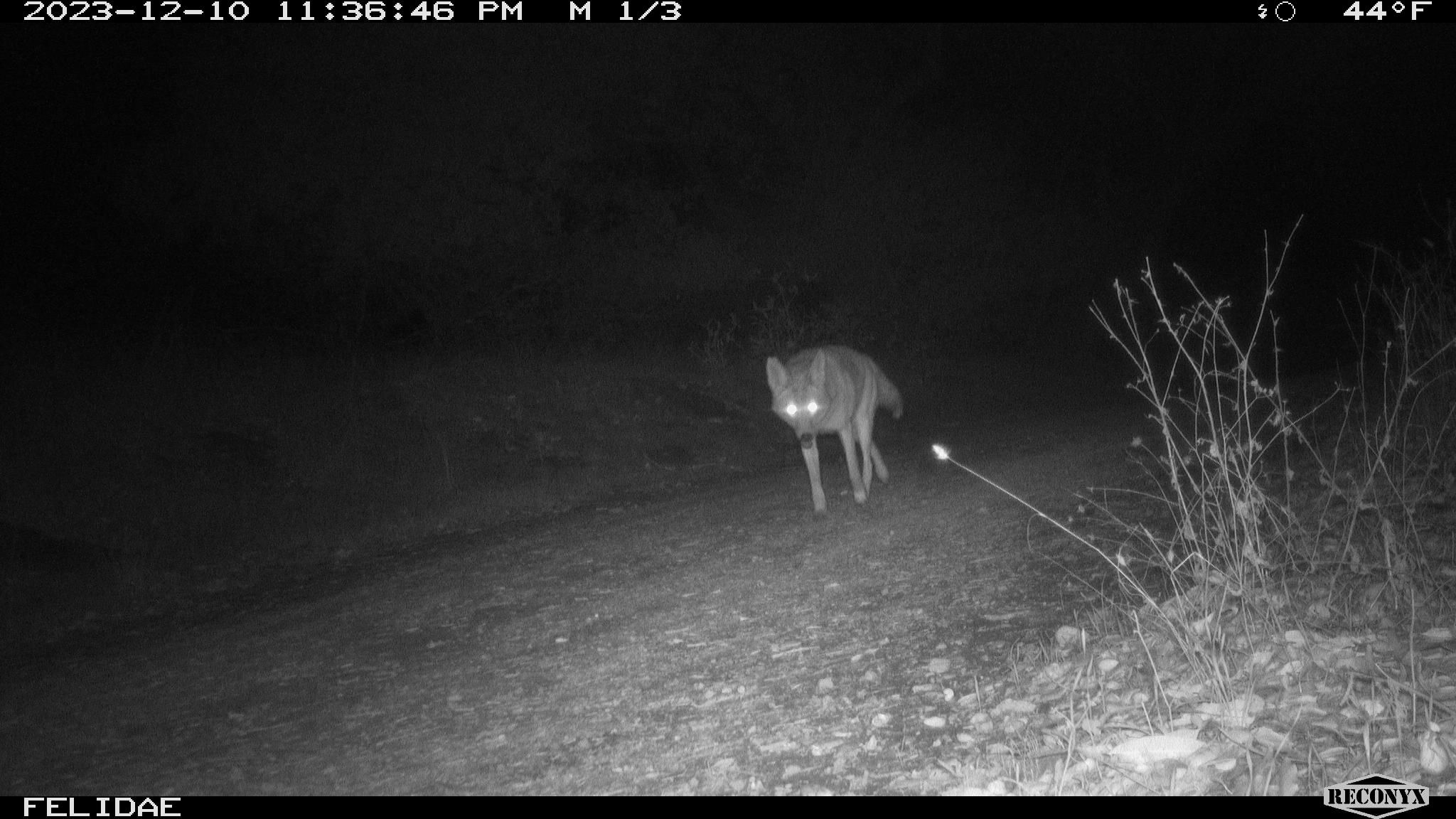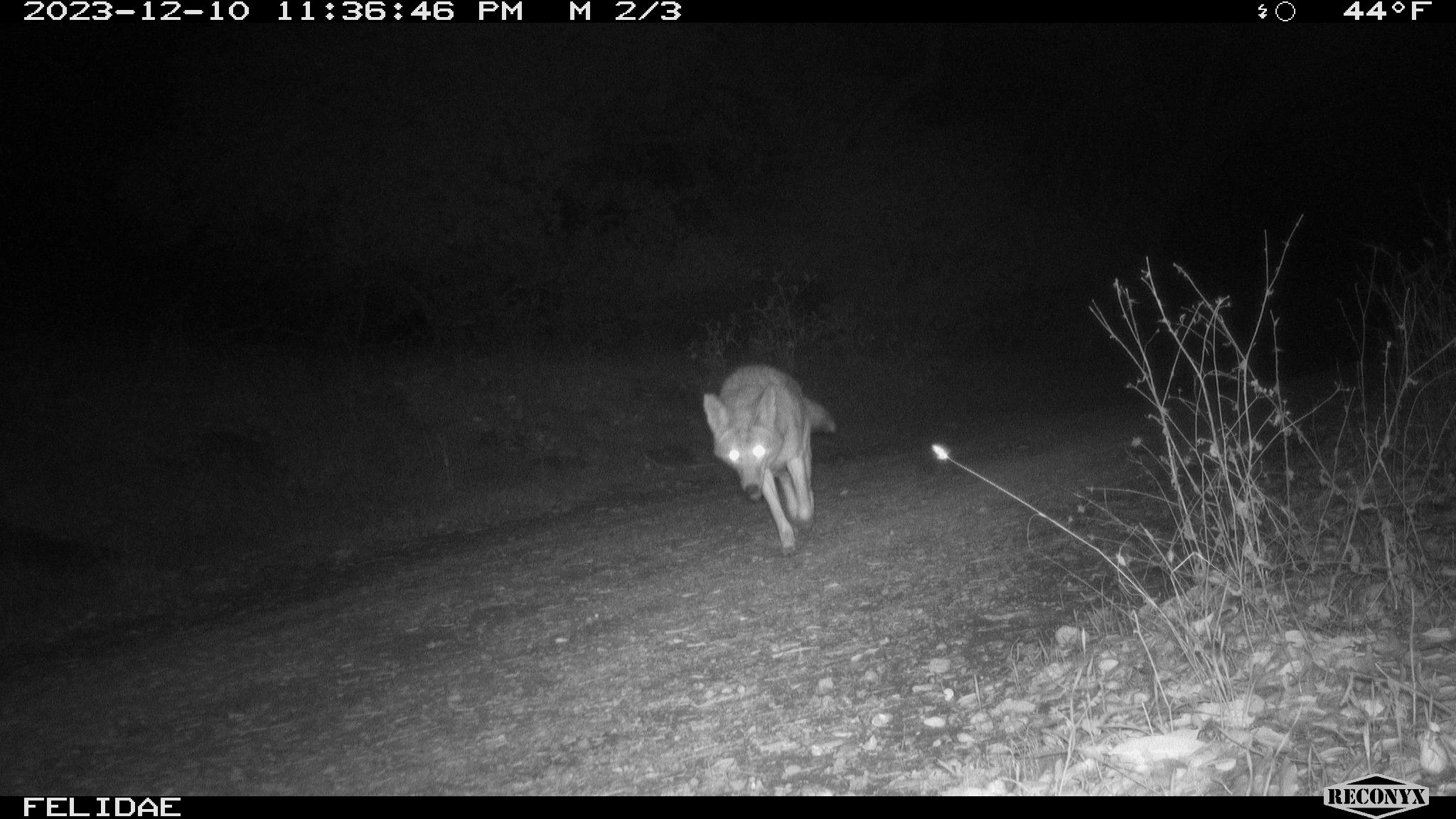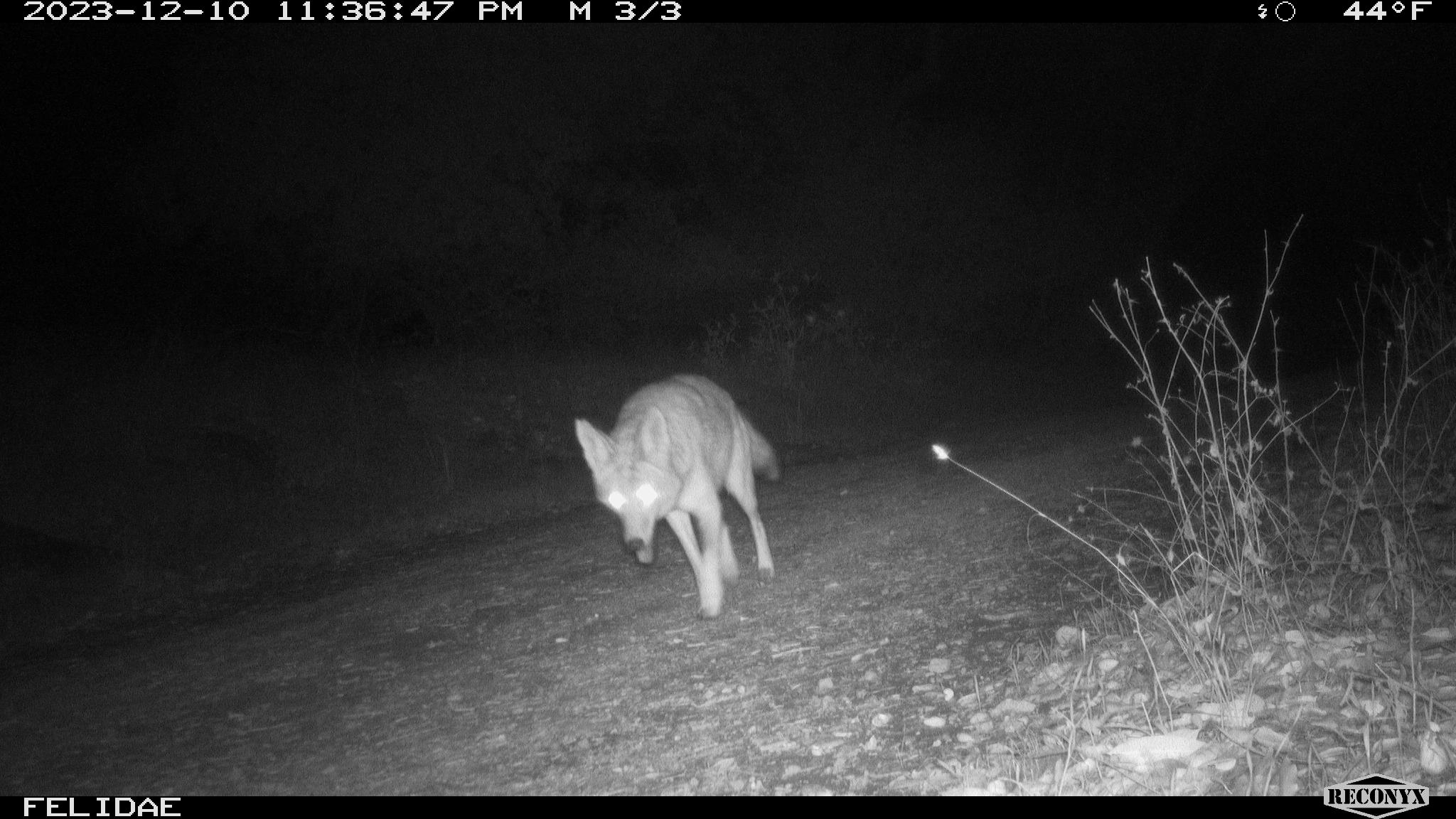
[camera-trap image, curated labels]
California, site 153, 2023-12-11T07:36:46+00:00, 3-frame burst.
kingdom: Animalia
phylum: Chordata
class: Mammalia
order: Carnivora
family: Canidae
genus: Canis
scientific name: Canis latrans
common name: coyote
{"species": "coyote (Canis latrans)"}